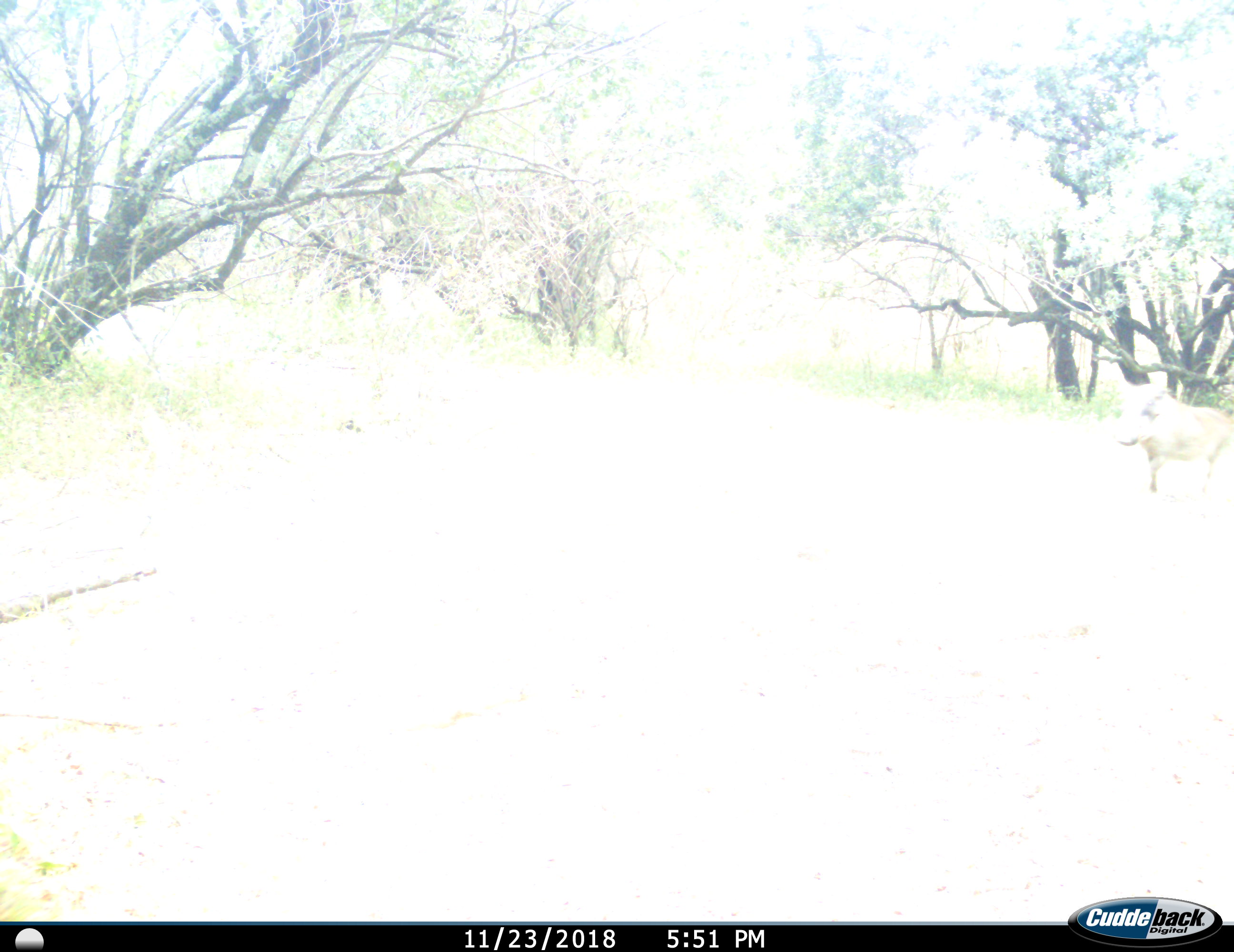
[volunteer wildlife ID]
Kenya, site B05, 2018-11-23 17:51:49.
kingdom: Animalia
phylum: Chordata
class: Mammalia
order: Artiodactyla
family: Suidae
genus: Phacochoerus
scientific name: Phacochoerus africanus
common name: warthog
Warthog (Phacochoerus africanus), count 1. Behavior (volunteer vote fractions): standing 86%, resting 0%, moving 29%, interacting 0%. Young present (vote fraction): 0%. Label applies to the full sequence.